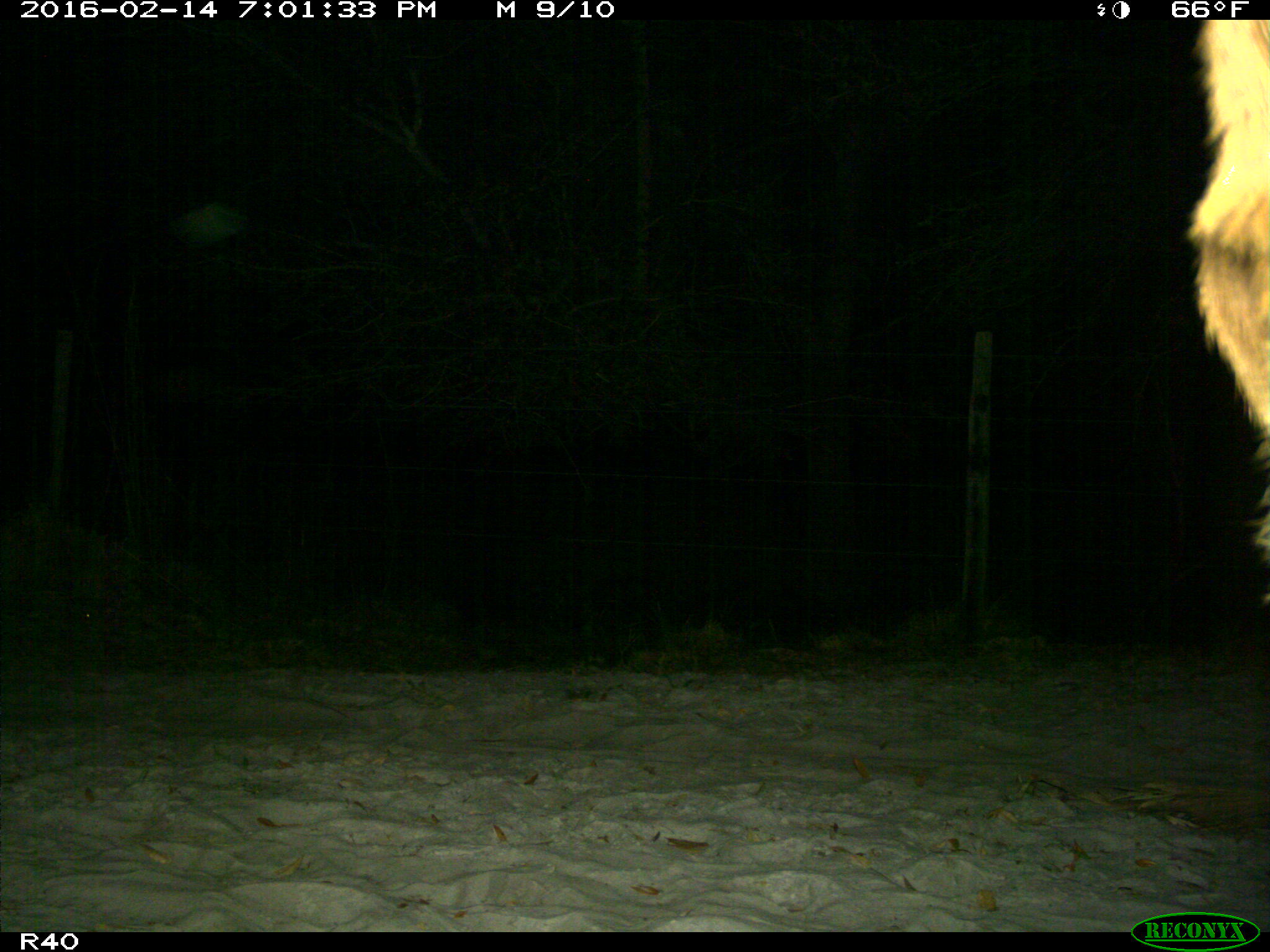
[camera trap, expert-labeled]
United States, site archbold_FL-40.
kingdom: Animalia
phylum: Chordata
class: Mammalia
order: Artiodactyla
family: Bovidae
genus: Bos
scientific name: Bos taurus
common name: domestic cow